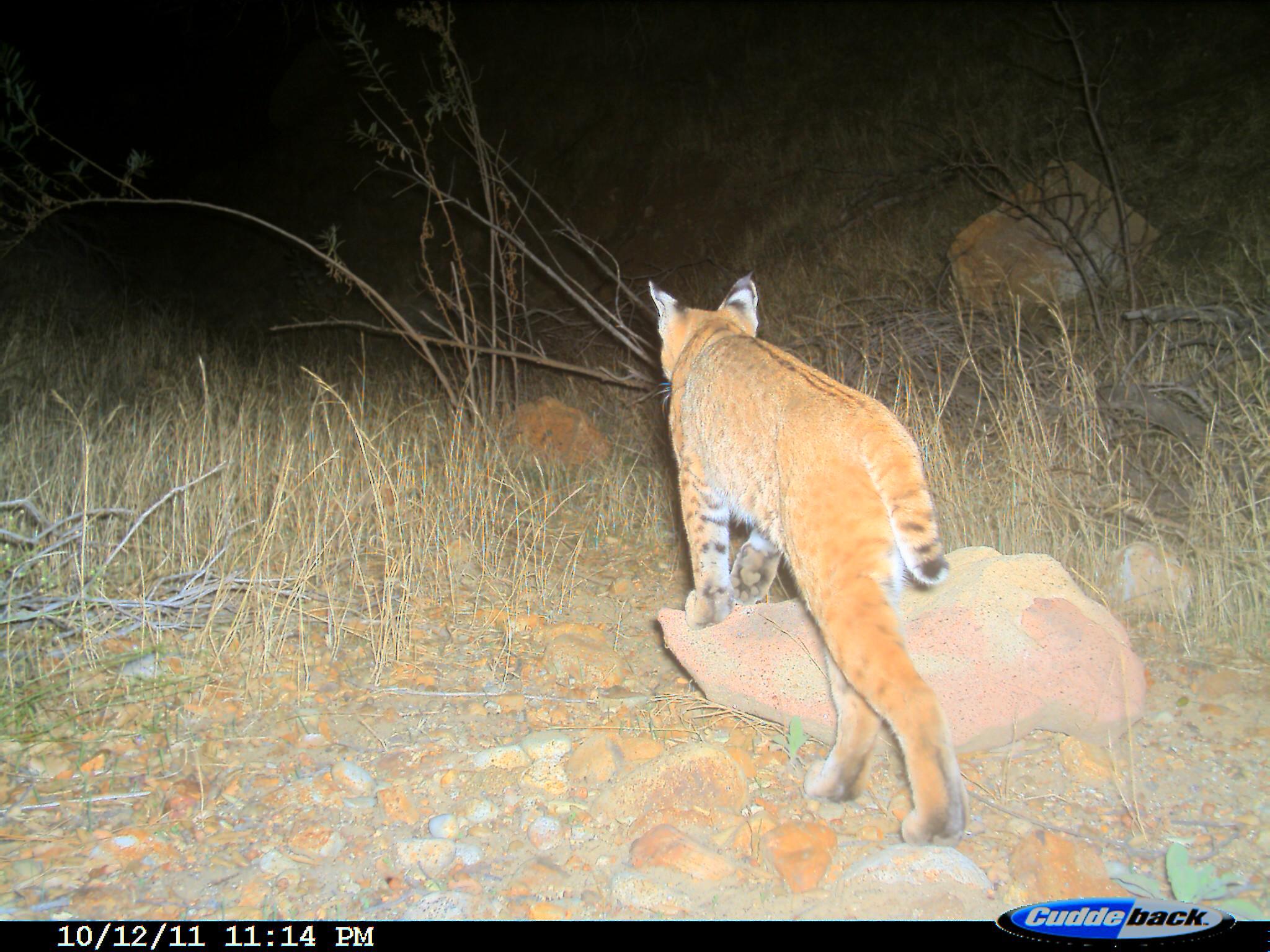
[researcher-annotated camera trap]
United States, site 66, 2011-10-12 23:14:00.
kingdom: Animalia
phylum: Chordata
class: Mammalia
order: Carnivora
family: Felidae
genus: Lynx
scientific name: Lynx rufus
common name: bobcat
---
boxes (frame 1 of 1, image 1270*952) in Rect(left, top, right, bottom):
bobcat: Rect(639, 273, 977, 844)